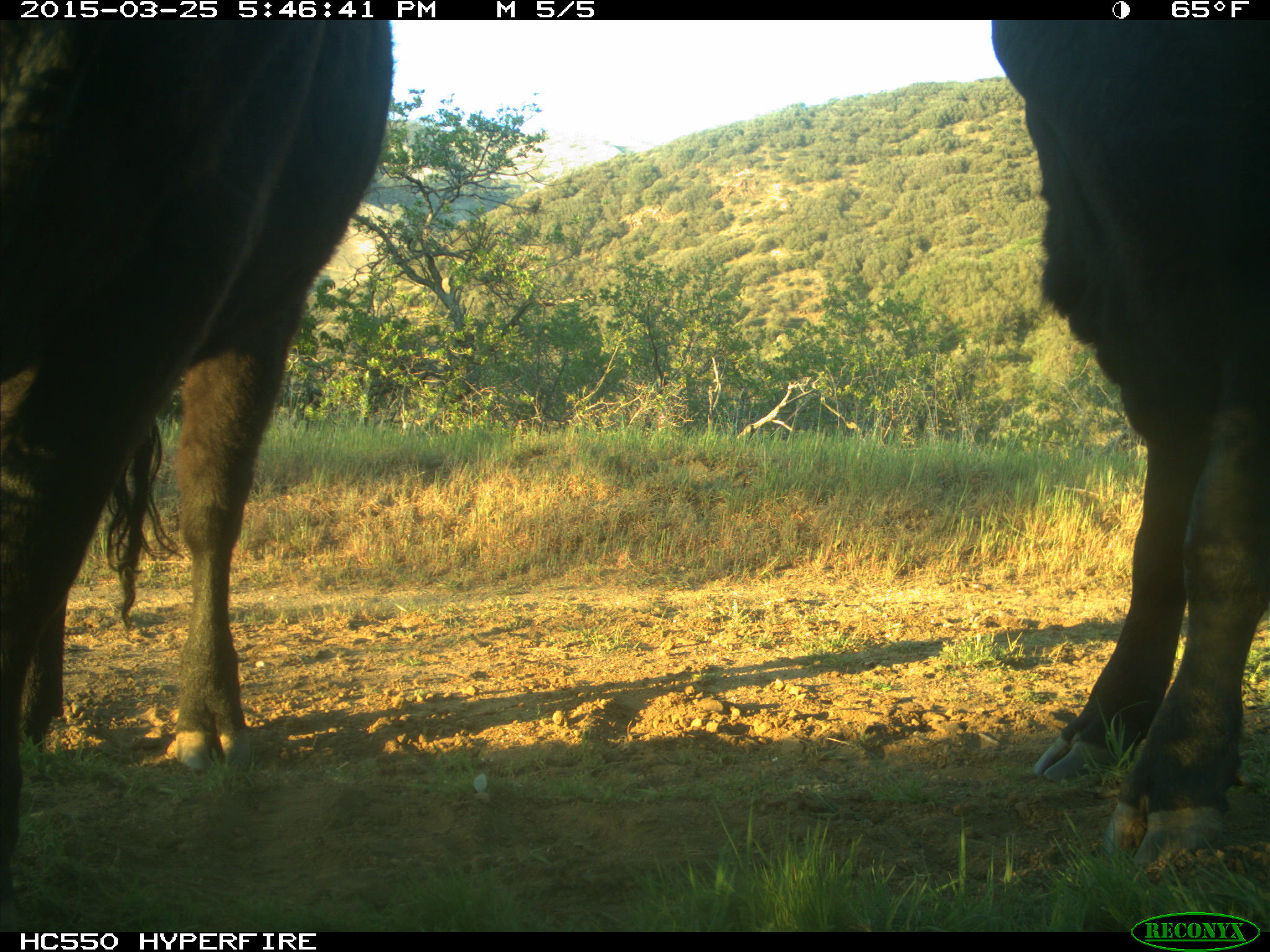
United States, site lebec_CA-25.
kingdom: Animalia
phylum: Chordata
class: Mammalia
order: Artiodactyla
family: Bovidae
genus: Bos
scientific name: Bos taurus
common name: domestic cow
Bos taurus (domestic cow).